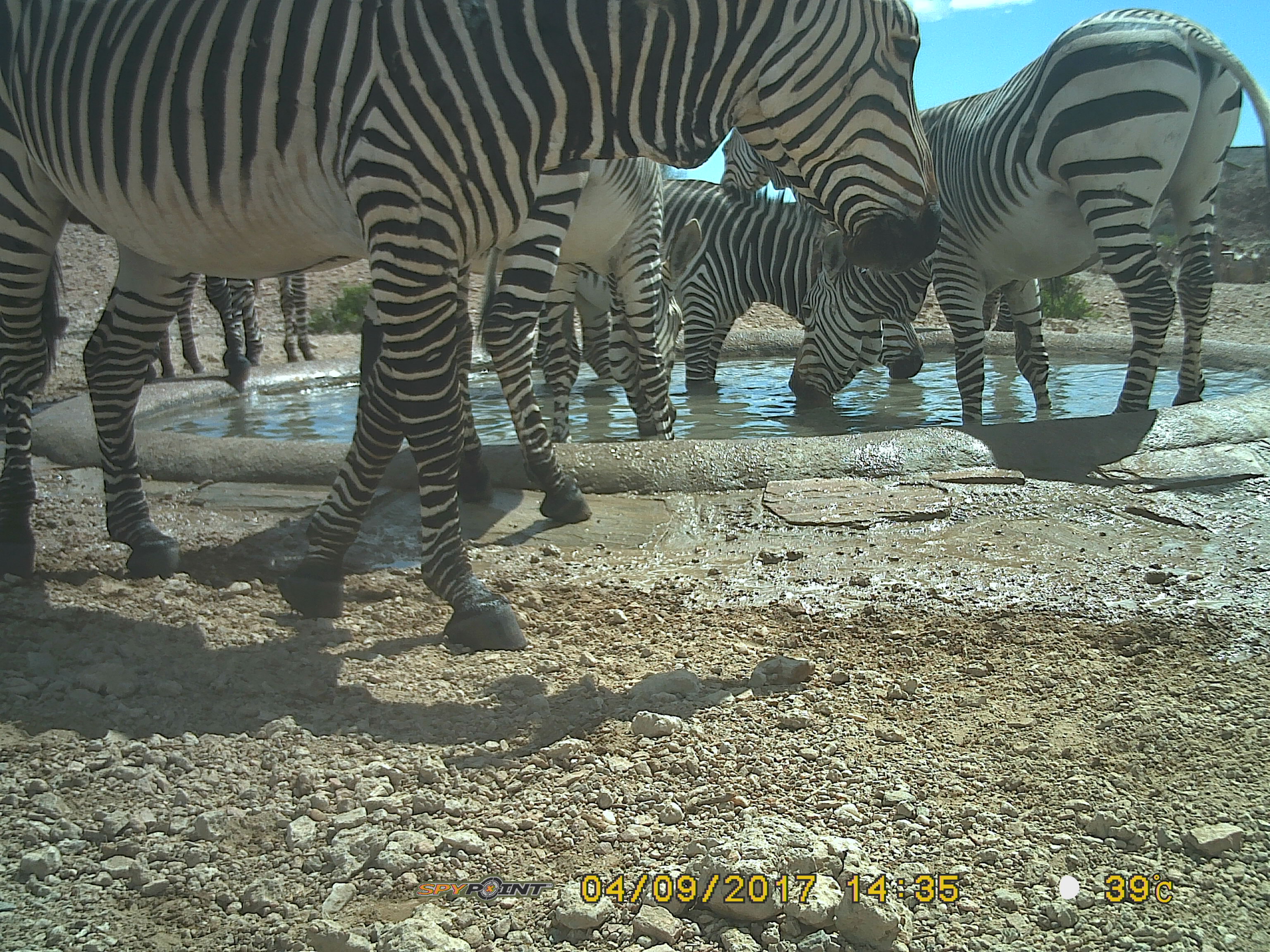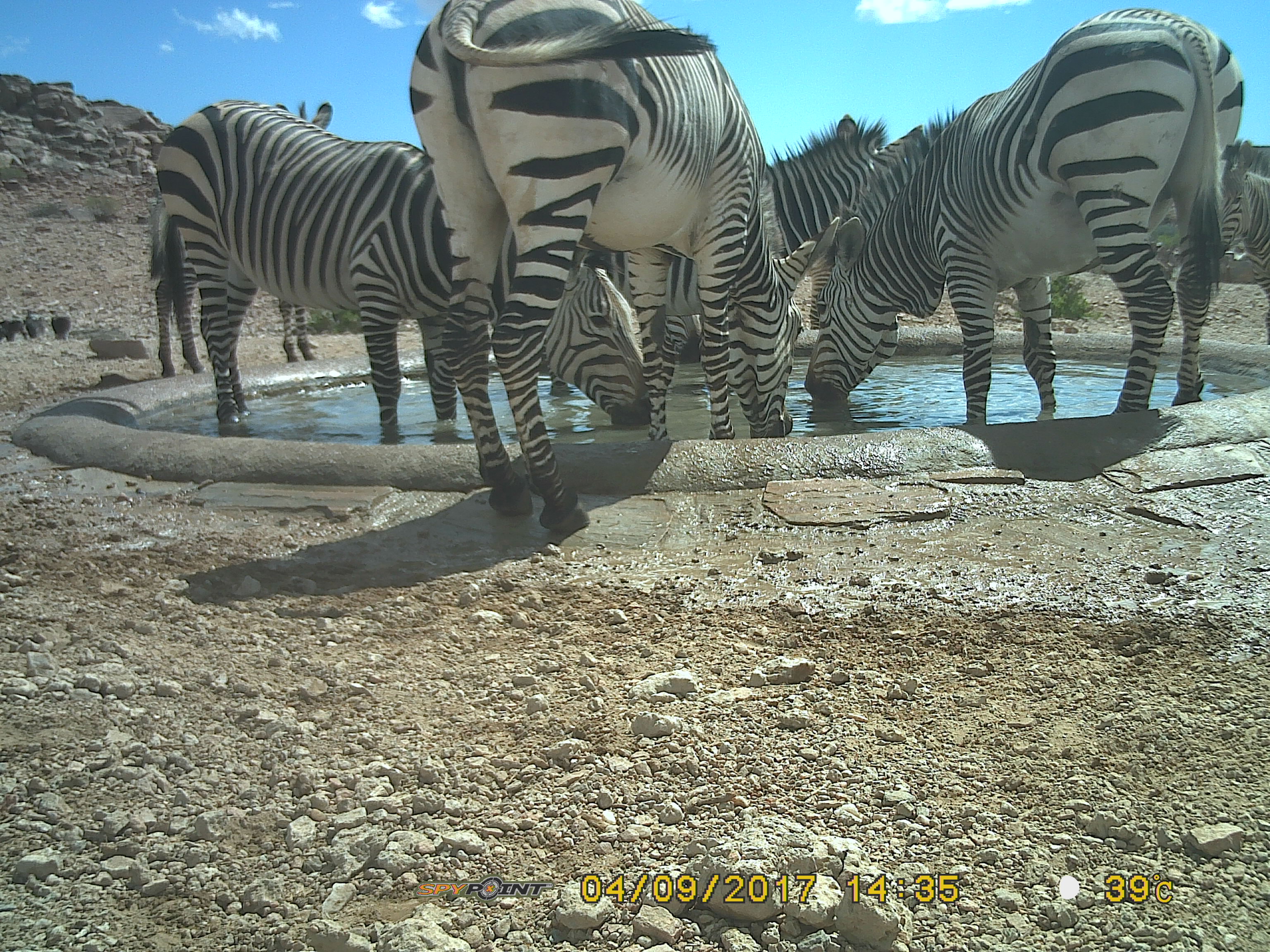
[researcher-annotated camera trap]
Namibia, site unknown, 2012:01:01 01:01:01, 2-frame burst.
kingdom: Animalia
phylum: Chordata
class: Mammalia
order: Perissodactyla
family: Equidae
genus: Equus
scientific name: Equus zebra hartmannae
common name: hartmann's mountain zebra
Equus zebra hartmannae (hartmann's mountain zebra).